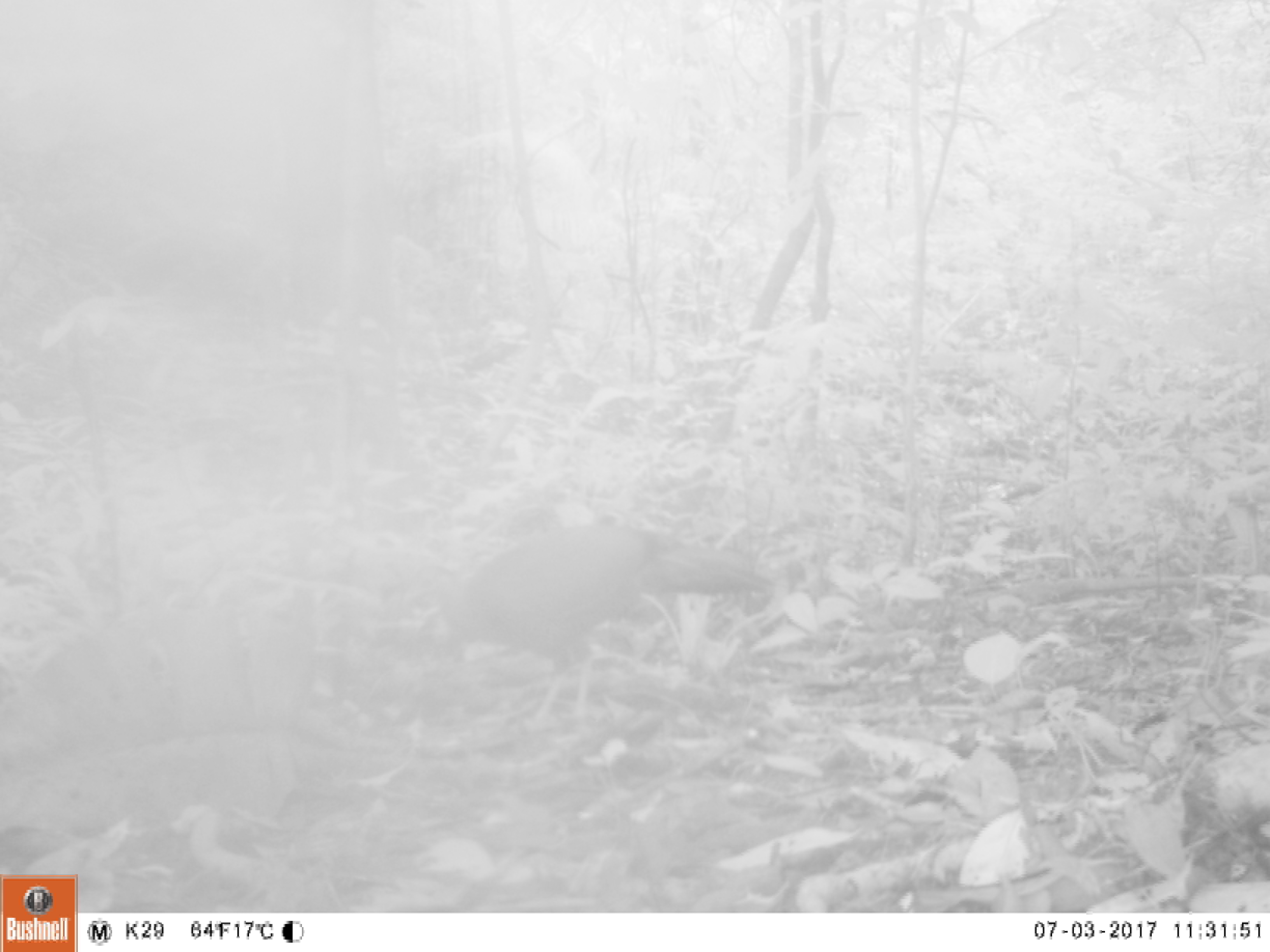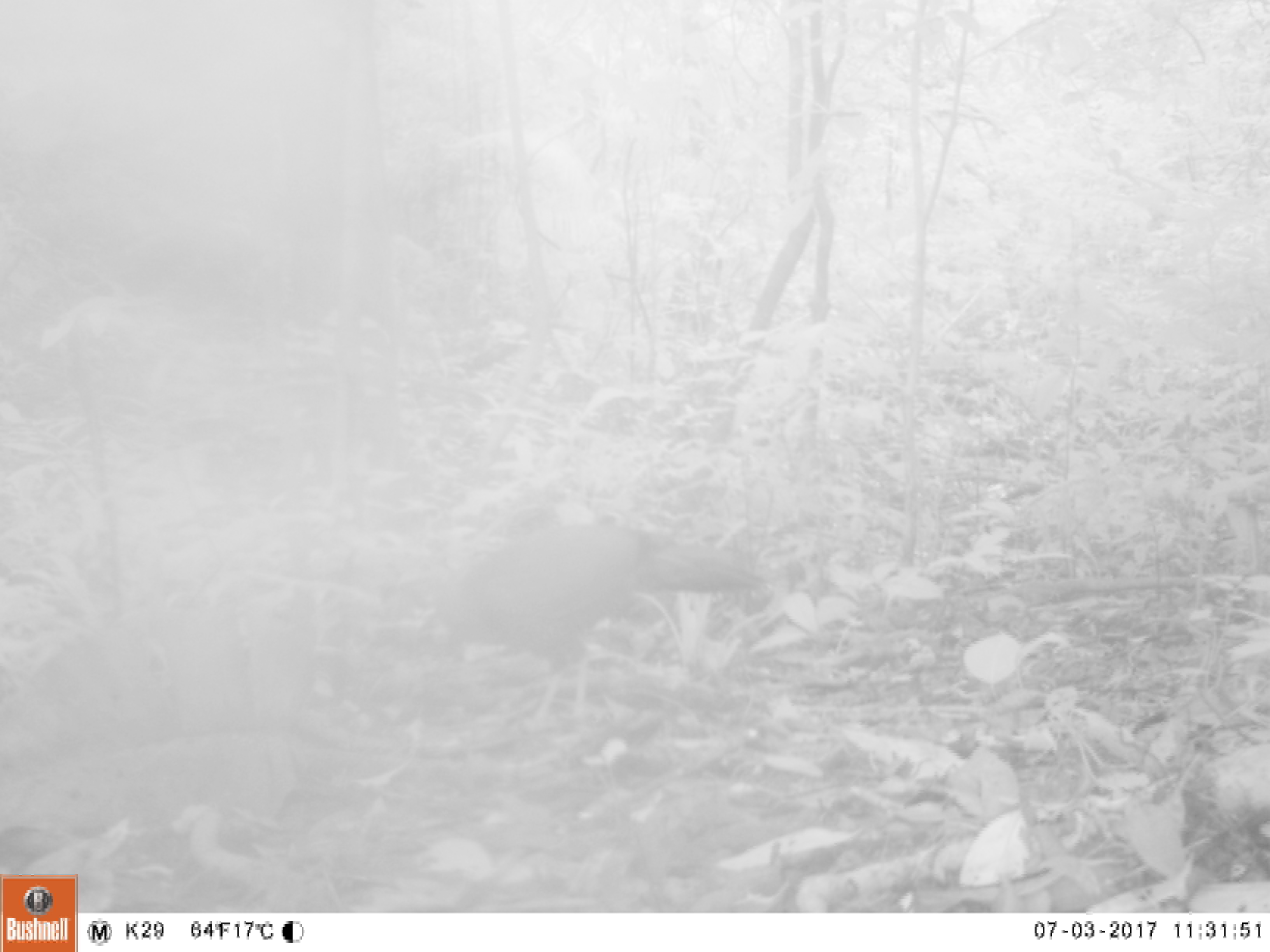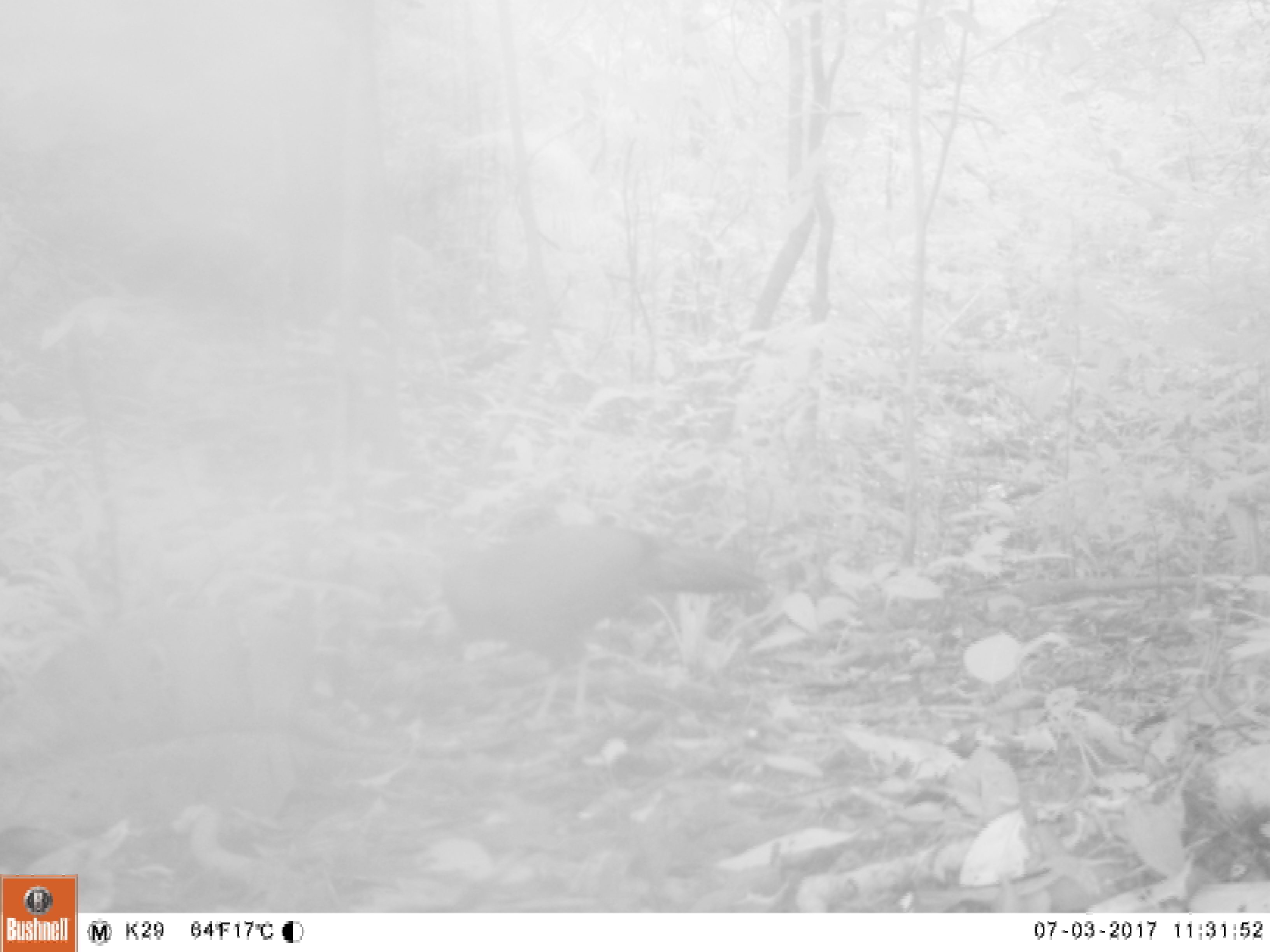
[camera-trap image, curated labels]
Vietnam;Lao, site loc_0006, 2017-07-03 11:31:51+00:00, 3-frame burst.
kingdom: Animalia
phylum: Chordata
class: Aves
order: Galliformes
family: Phasianidae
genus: Lophura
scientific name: Lophura nycthemera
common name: silver pheasant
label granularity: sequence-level